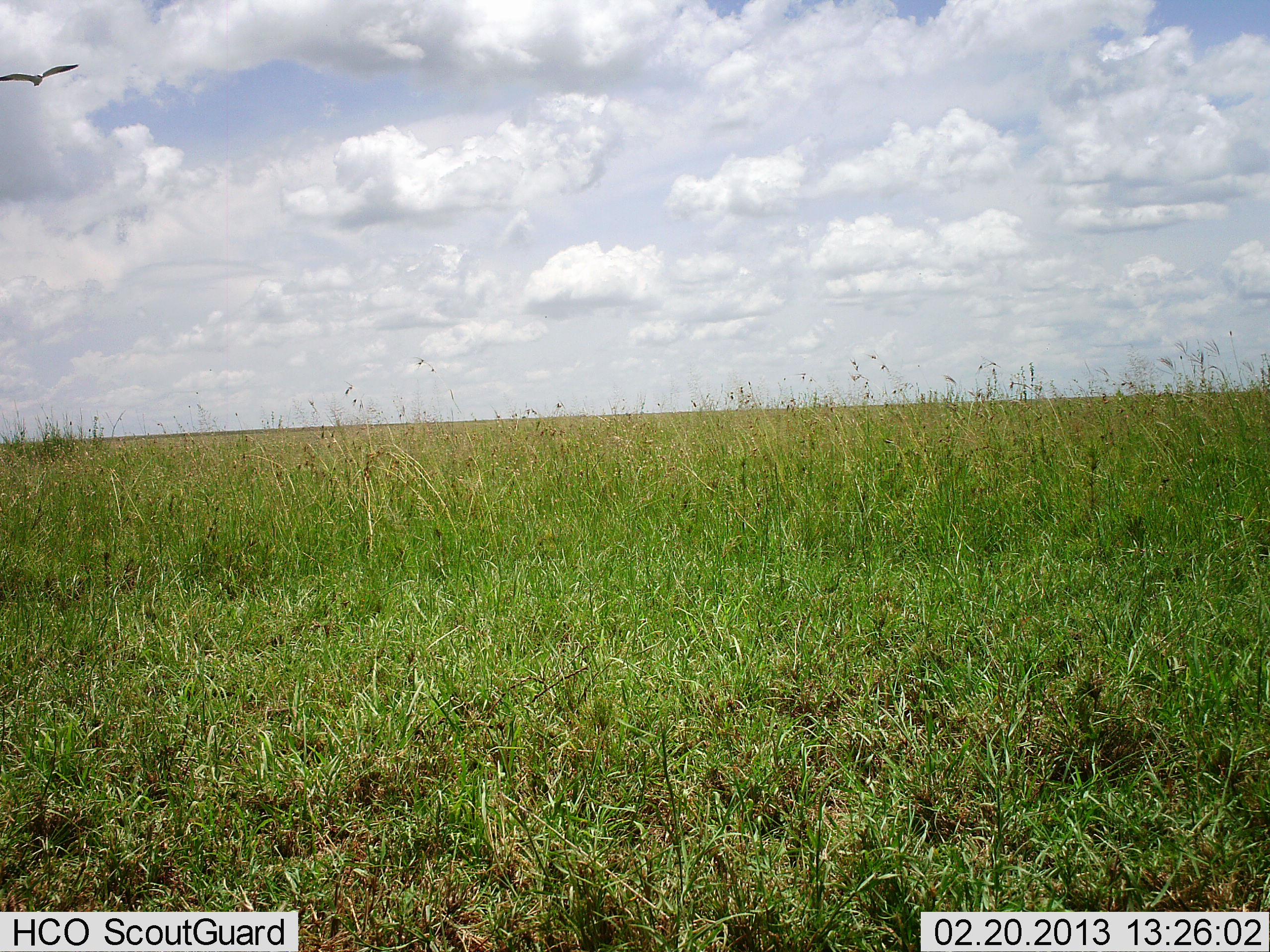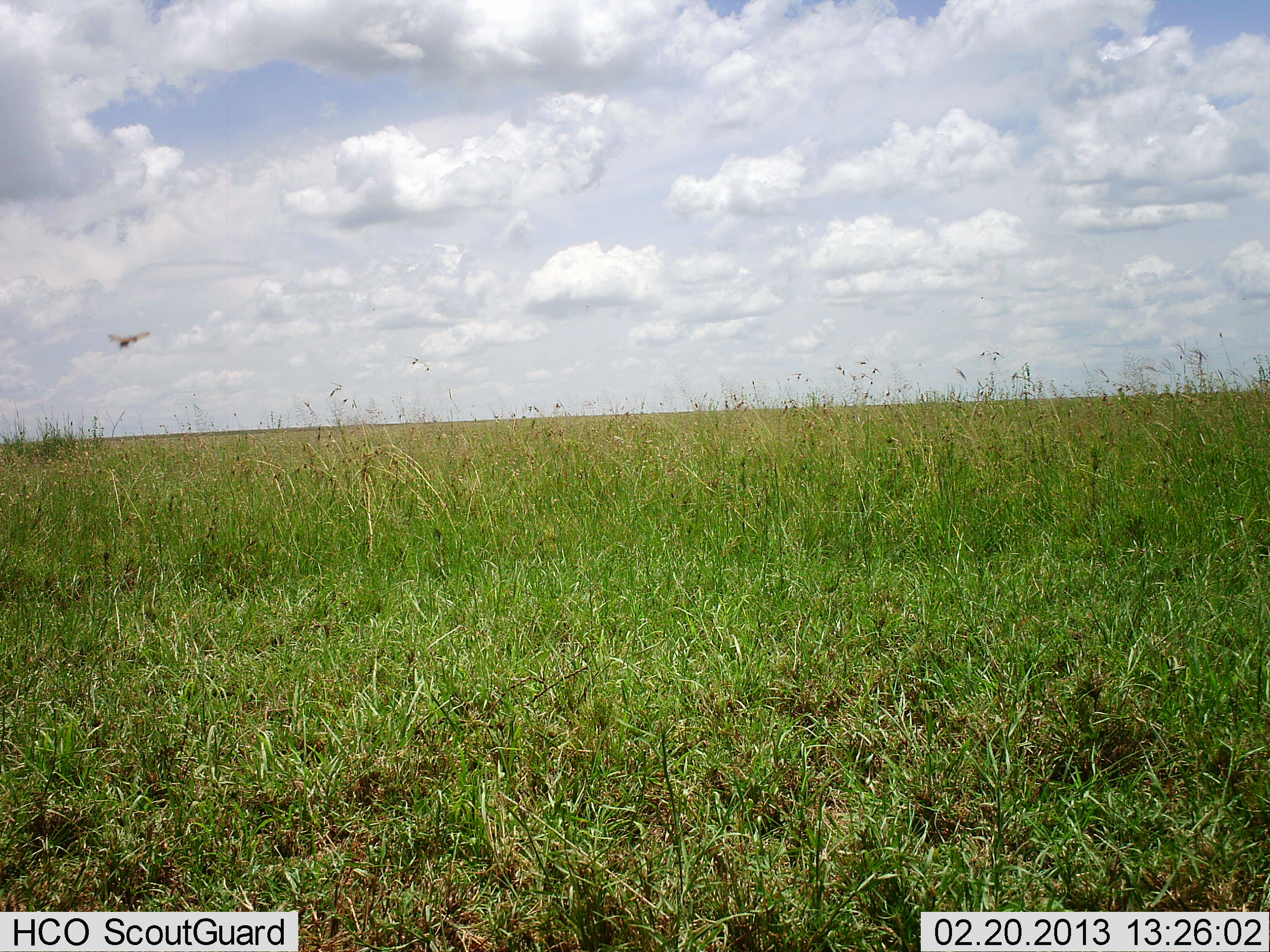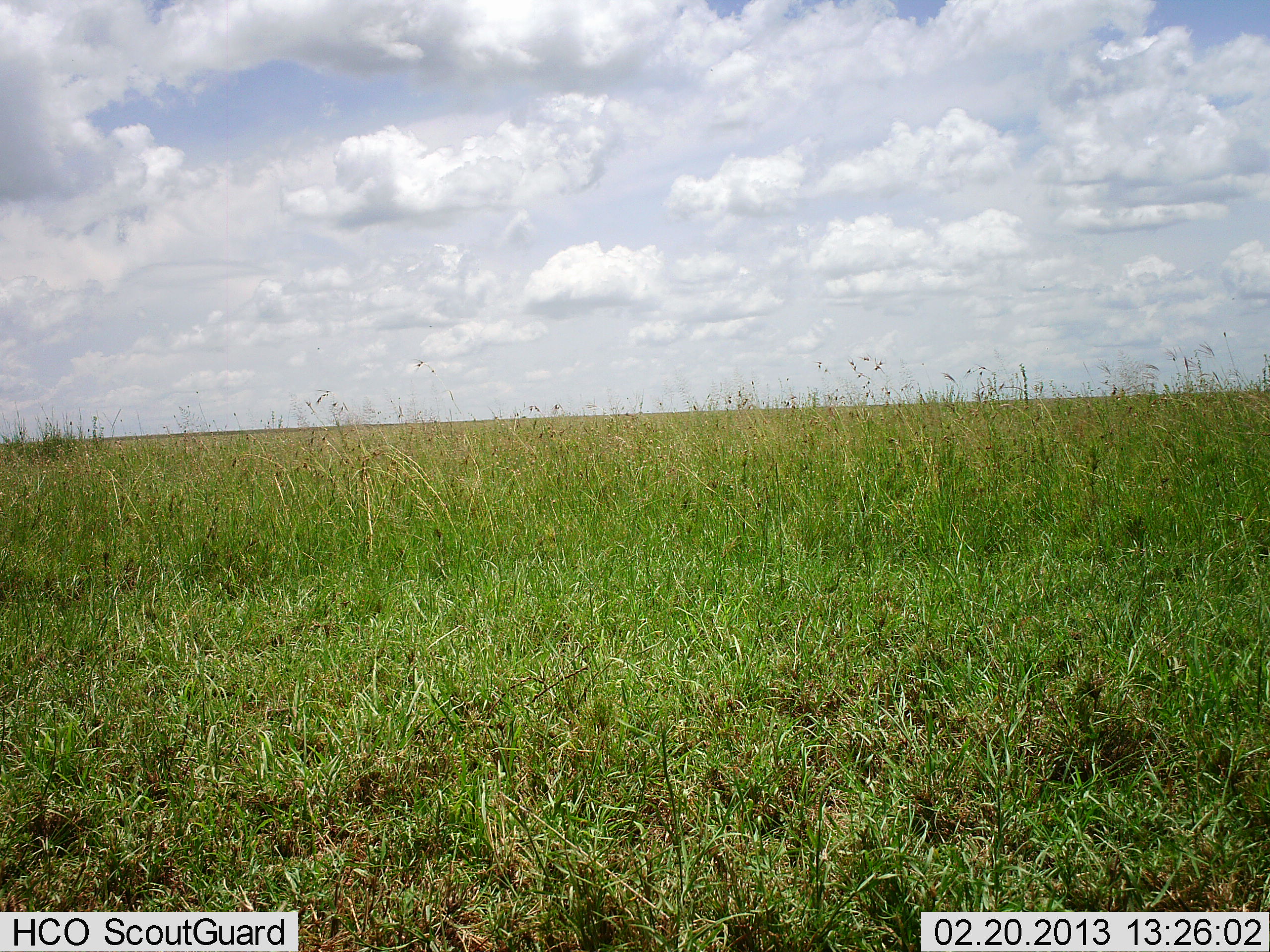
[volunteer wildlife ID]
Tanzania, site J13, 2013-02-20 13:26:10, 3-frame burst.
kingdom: Animalia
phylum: Chordata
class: Aves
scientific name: Aves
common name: bird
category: otherbird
Otherbird (bird) (Aves), count 1. Behavior (volunteer vote fractions): standing 0%, resting 0%, moving 100%, interacting 0%. Young present (vote fraction): 0%. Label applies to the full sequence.